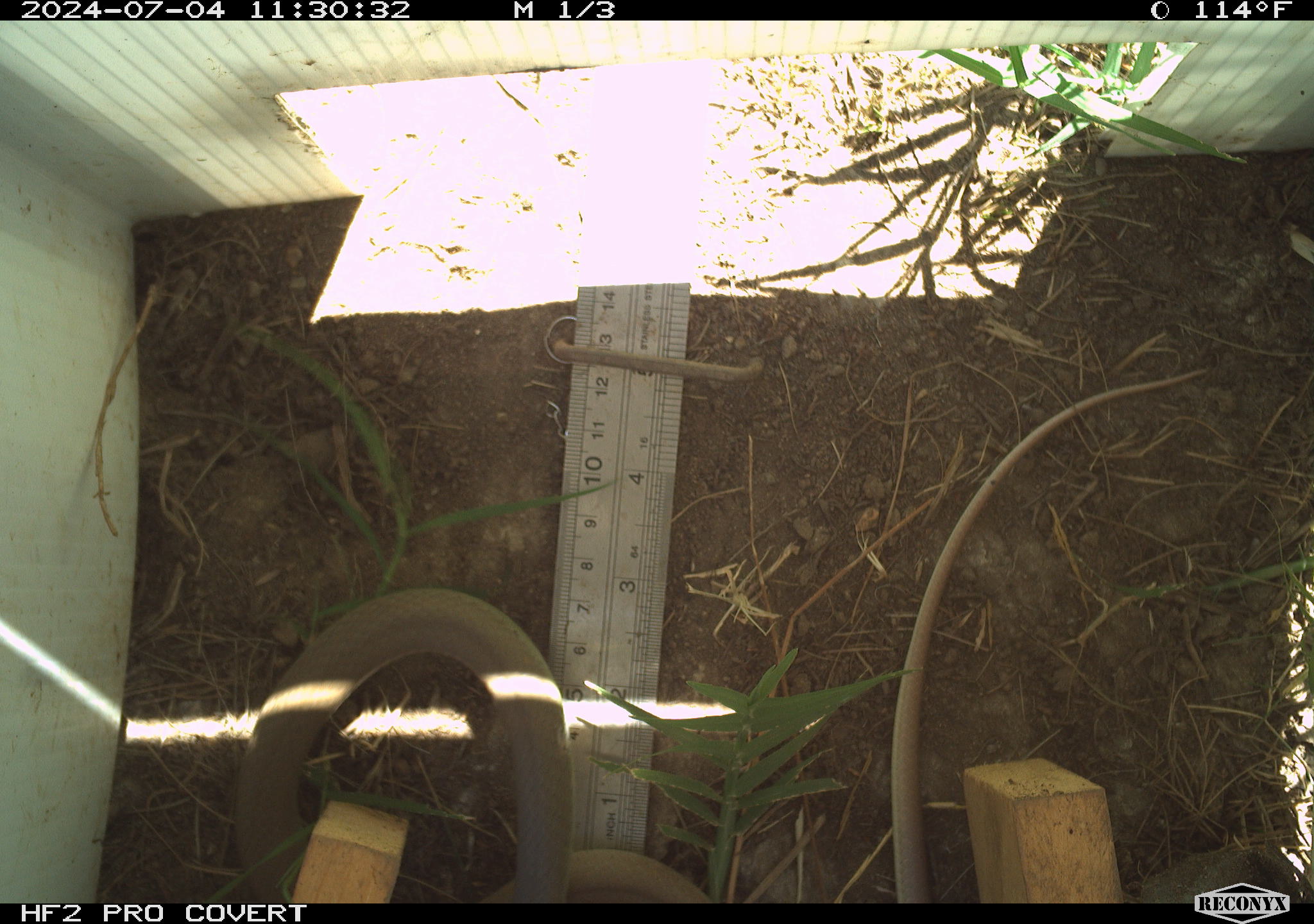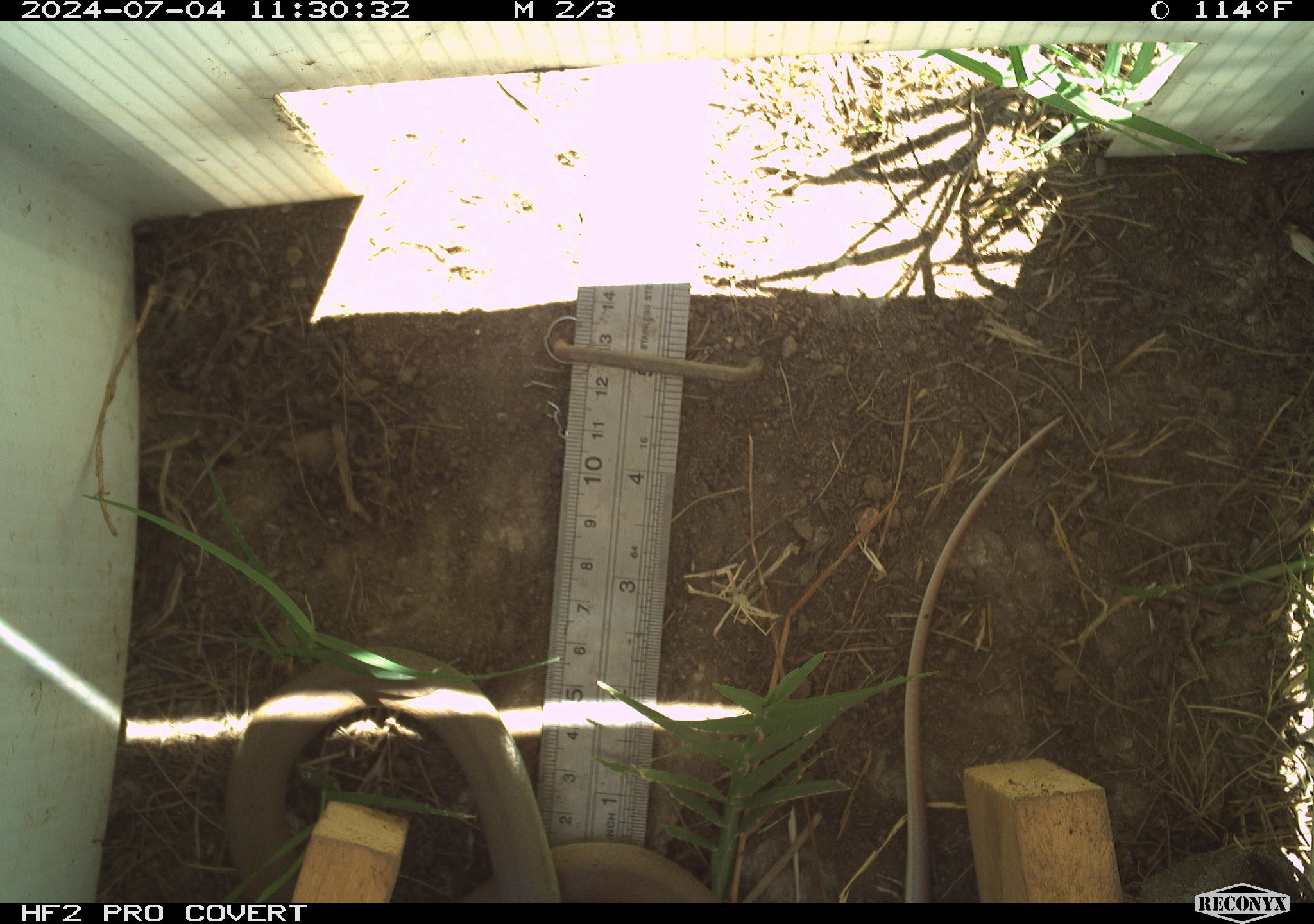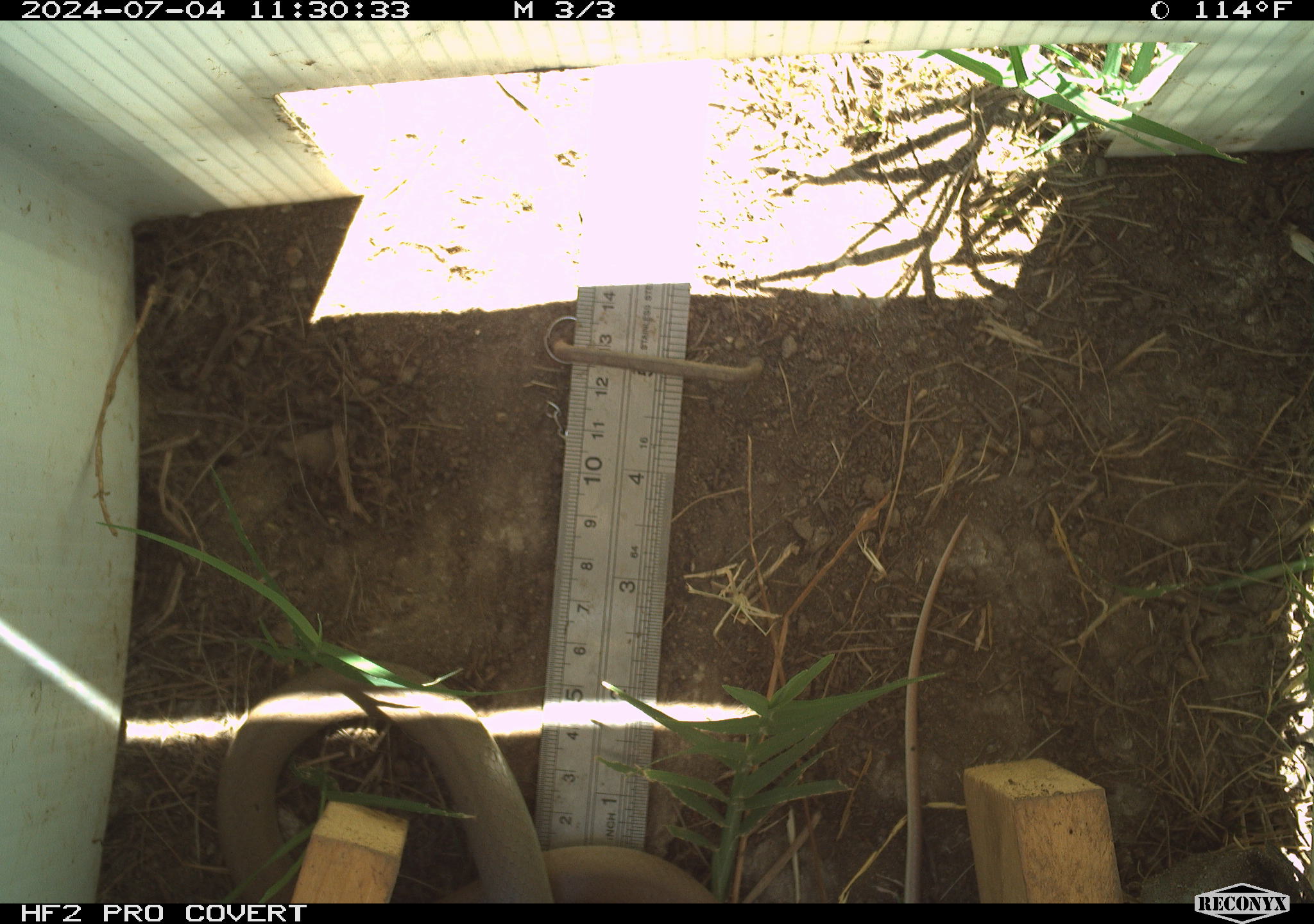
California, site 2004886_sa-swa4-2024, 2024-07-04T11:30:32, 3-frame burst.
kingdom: Animalia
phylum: Chordata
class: Reptilia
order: Squamata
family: Colubridae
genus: Coluber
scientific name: Coluber constrictor mormon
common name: western yellow-bellied racer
Western yellow-bellied racer (Coluber constrictor mormon).